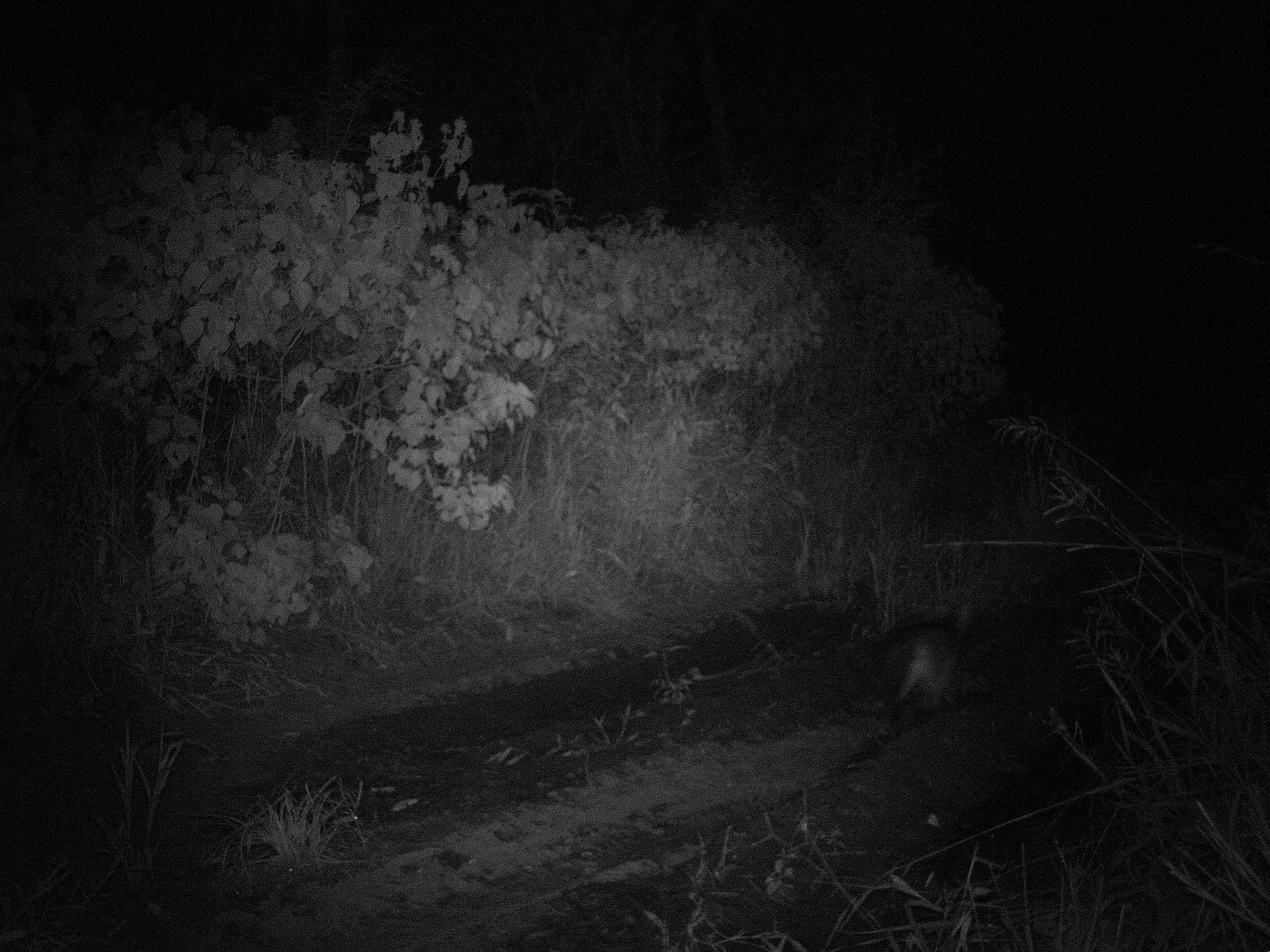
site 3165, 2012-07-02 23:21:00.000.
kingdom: Animalia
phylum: Chordata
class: Mammalia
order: Carnivora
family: Canidae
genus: Cerdocyon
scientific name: Cerdocyon thous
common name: crab-eating fox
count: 1